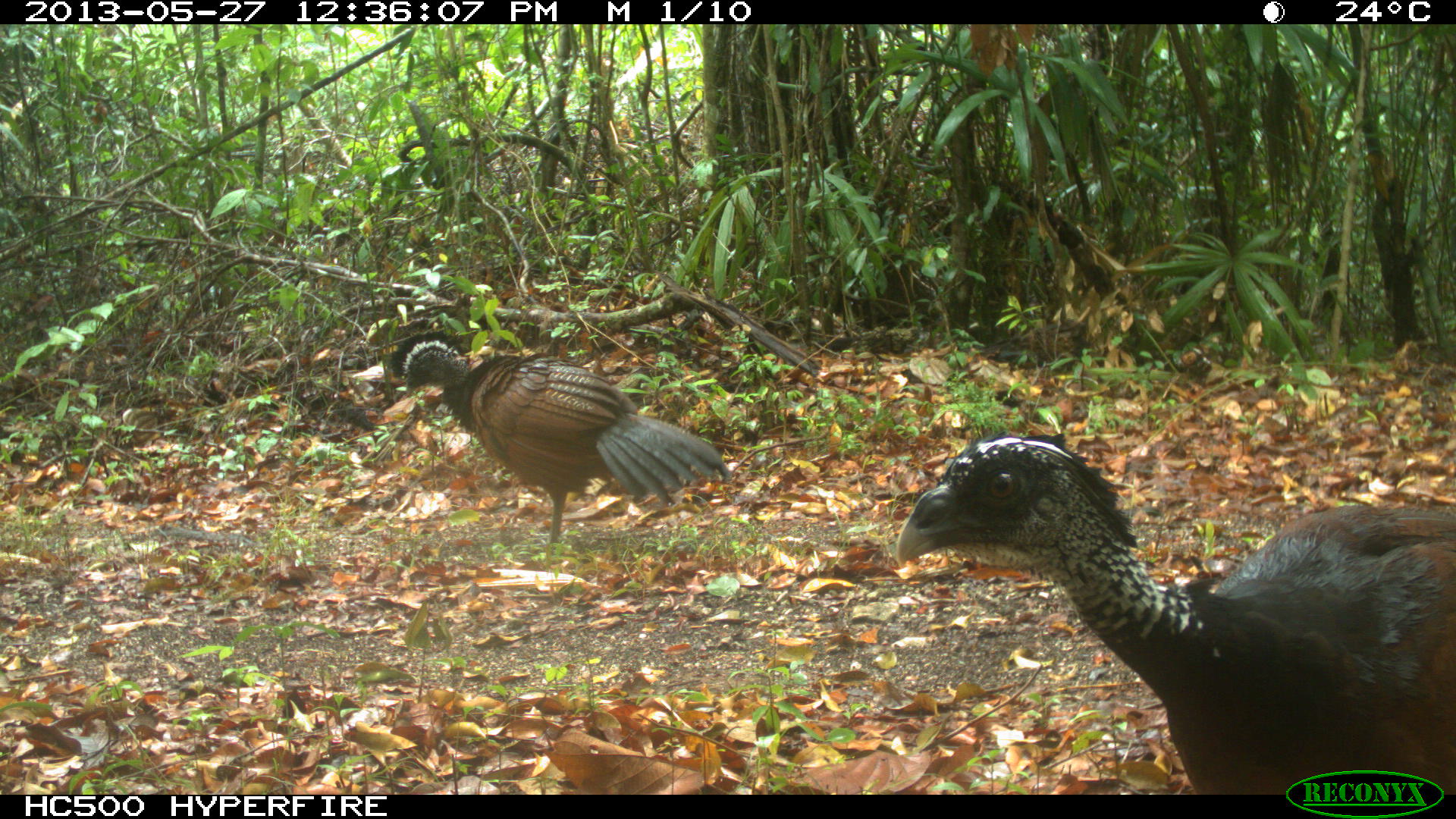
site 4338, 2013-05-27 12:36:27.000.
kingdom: Animalia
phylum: Chordata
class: Aves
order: Galliformes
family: Cracidae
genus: Crax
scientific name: Crax rubra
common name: great curassow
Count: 2.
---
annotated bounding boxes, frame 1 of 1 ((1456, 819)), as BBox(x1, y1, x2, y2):
crax rubra: BBox(893, 427, 1454, 790); BBox(391, 330, 728, 544)